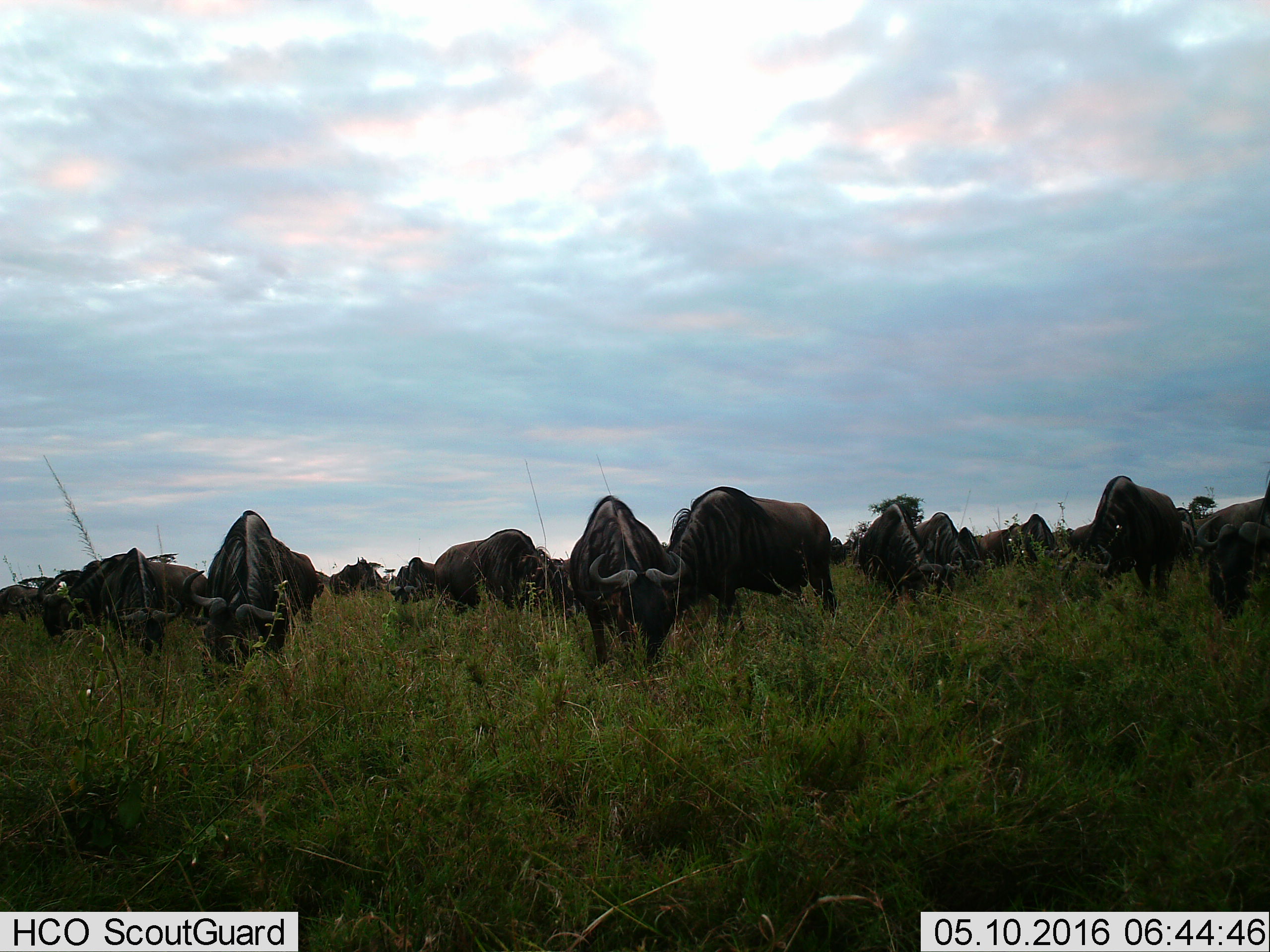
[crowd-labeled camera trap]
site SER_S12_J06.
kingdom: Animalia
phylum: Chordata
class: Mammalia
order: Artiodactyla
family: Bovidae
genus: Connochaetes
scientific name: Connochaetes taurinus taurinus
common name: blue wildebeest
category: wildebeestblue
Wildebeestblue (blue wildebeest) (Connochaetes taurinus taurinus), count 11-50. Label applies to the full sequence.